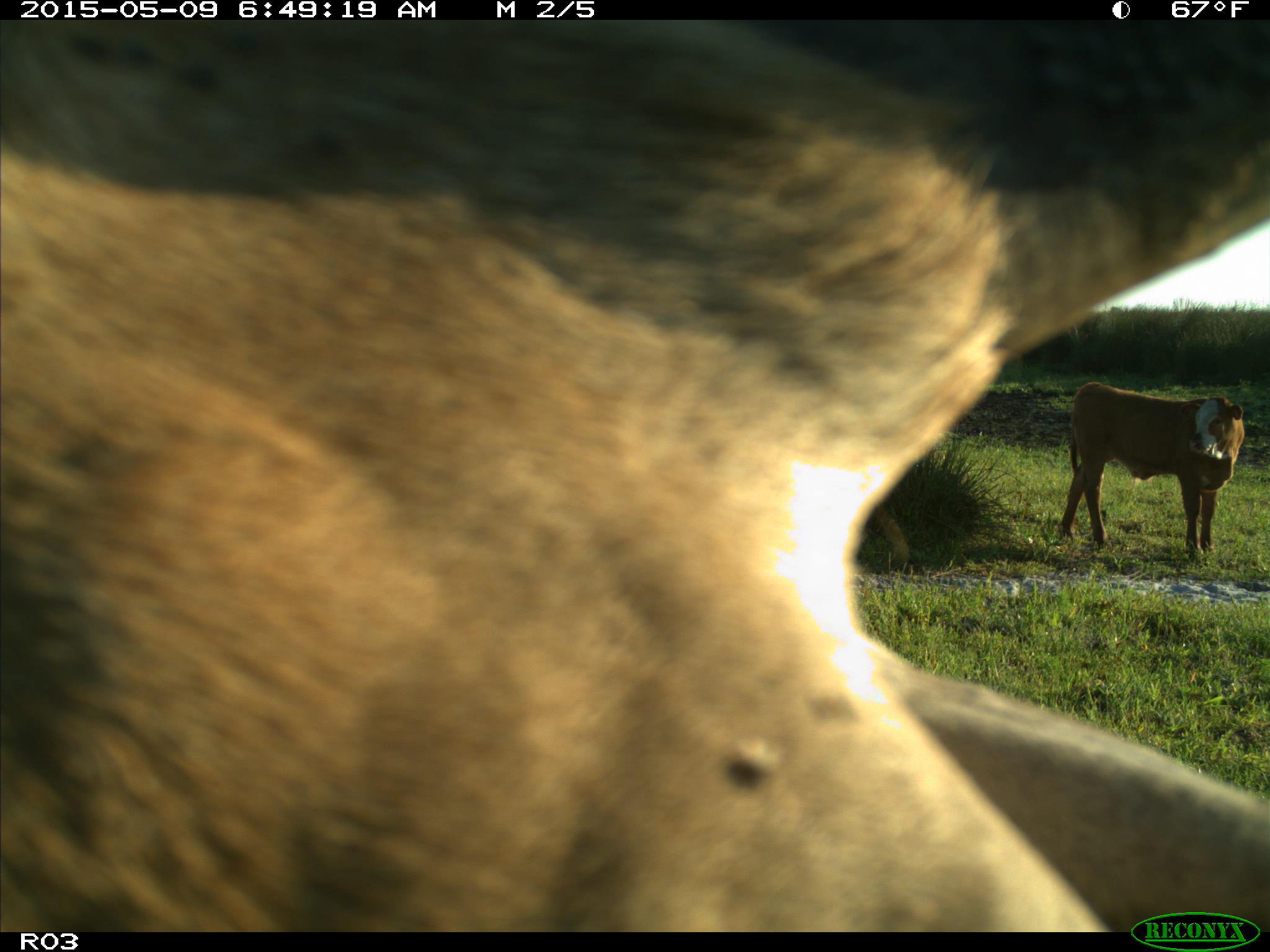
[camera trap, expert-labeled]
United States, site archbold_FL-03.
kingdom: Animalia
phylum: Chordata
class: Mammalia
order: Artiodactyla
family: Bovidae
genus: Bos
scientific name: Bos taurus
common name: domestic cow